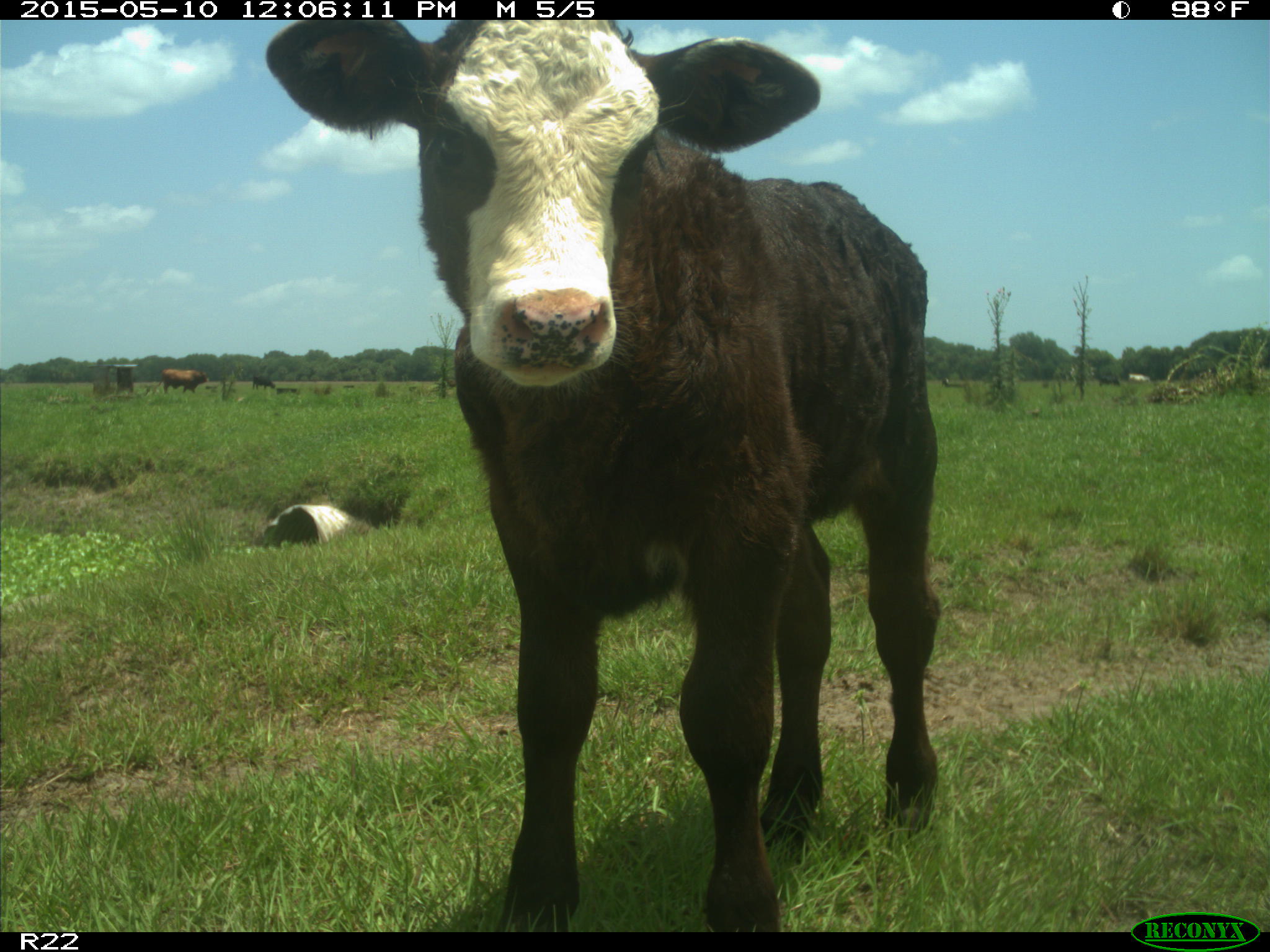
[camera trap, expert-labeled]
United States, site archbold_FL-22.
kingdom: Animalia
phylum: Chordata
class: Mammalia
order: Artiodactyla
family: Bovidae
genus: Bos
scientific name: Bos taurus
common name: domestic cow